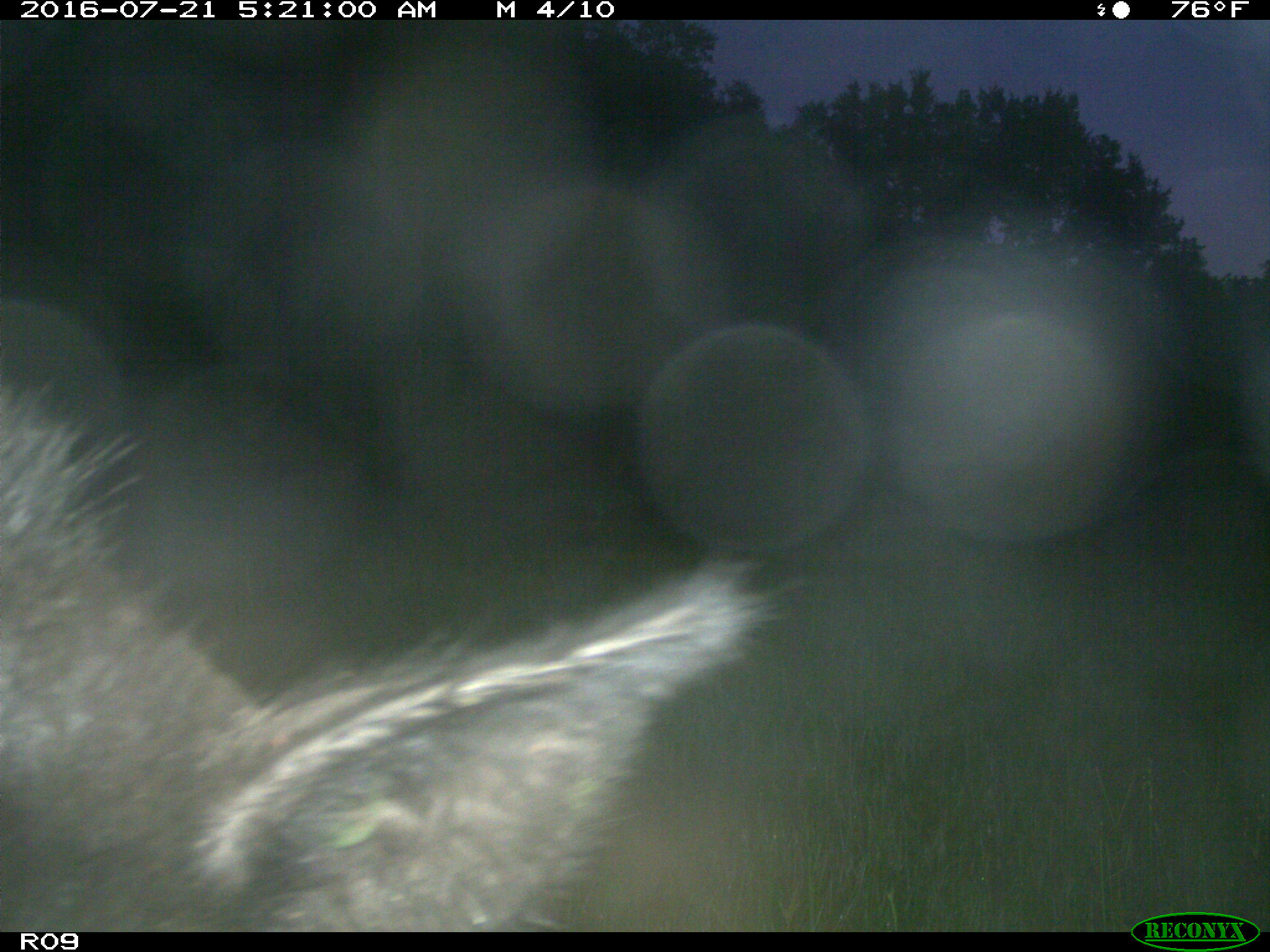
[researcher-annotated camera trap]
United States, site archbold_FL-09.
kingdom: Animalia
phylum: Chordata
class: Mammalia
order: Artiodactyla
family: Suidae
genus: Sus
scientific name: Sus scrofa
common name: wild boar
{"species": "Sus scrofa (wild boar)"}